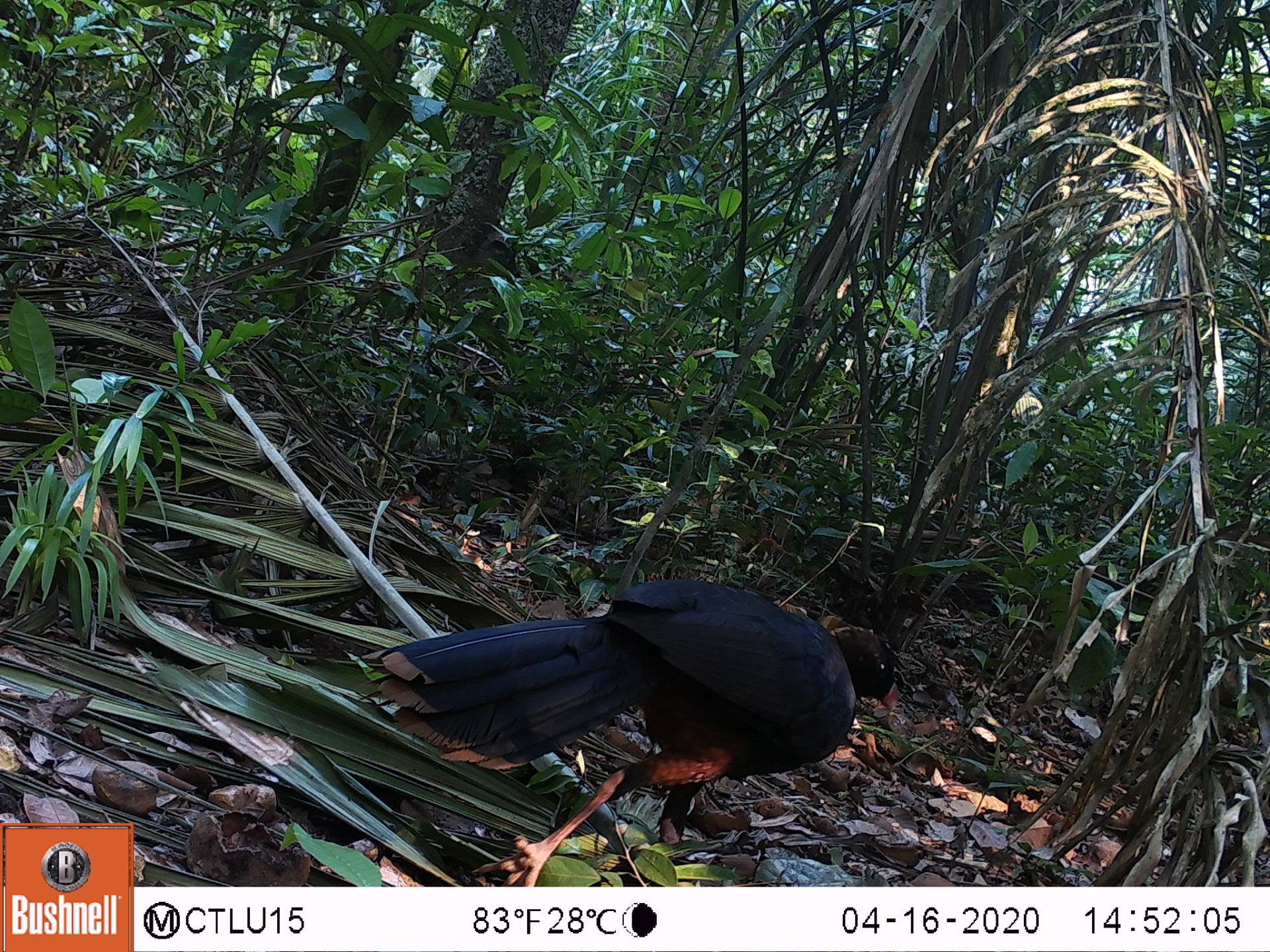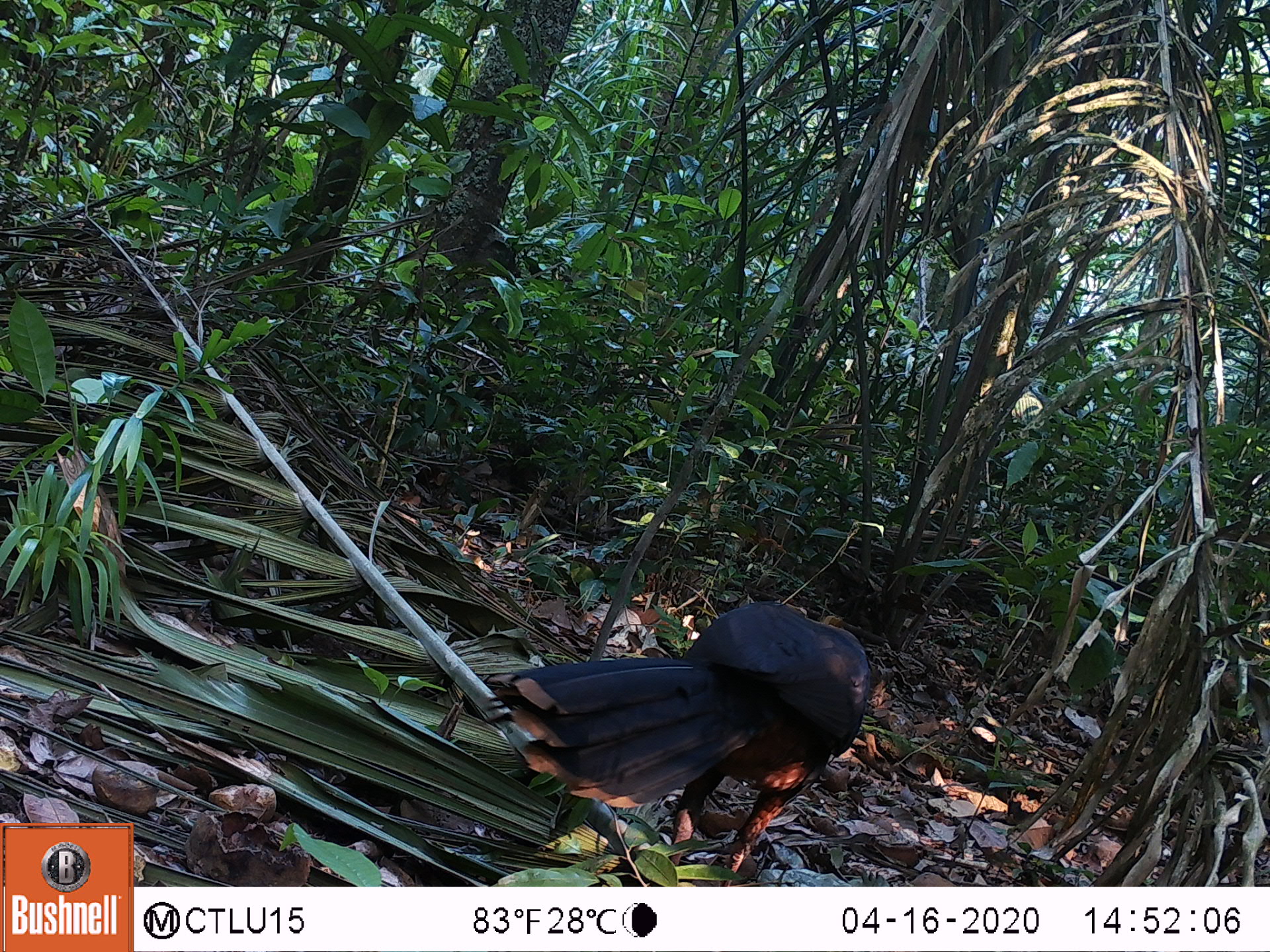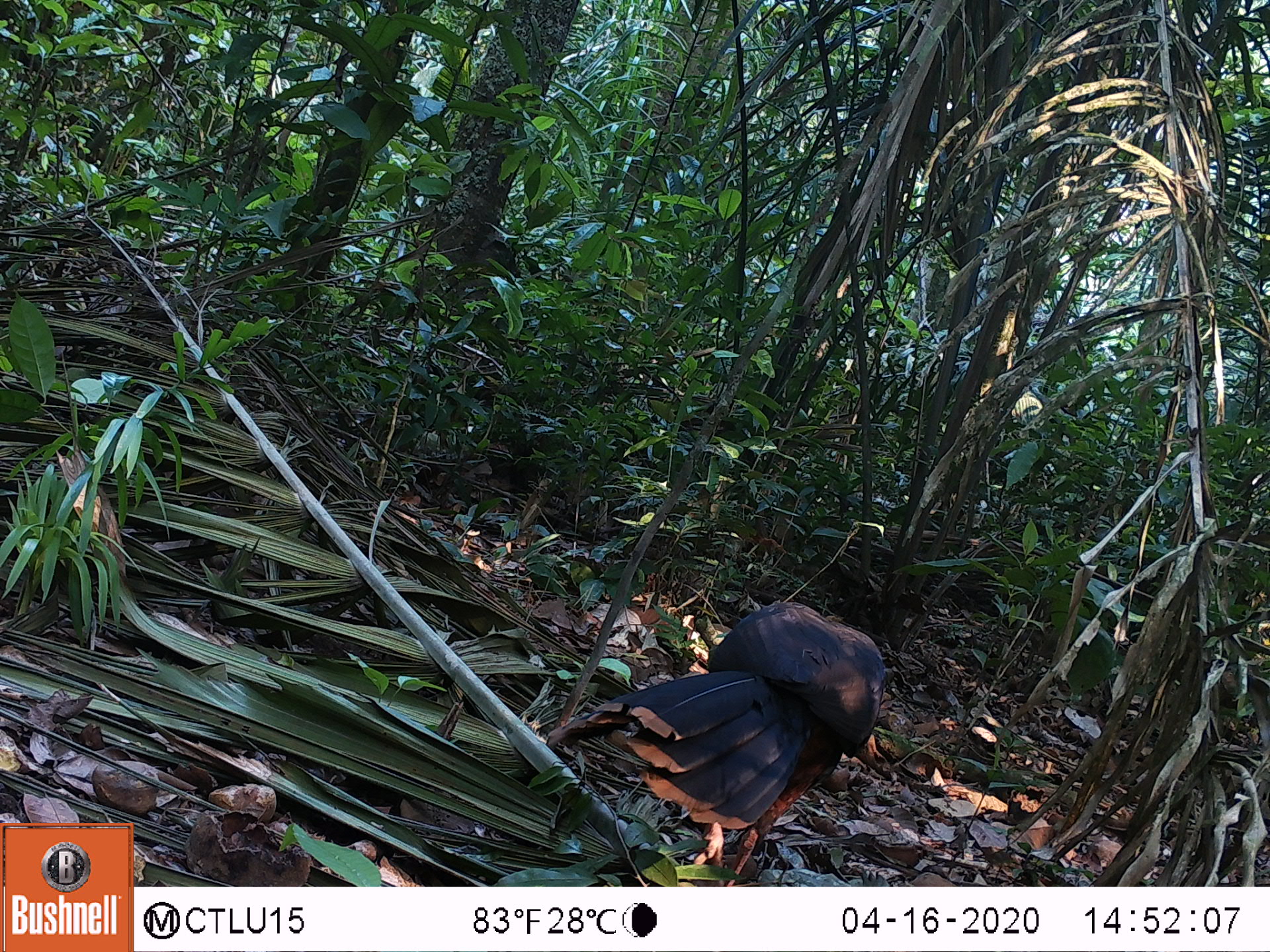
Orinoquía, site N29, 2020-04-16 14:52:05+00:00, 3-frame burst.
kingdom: Animalia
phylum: Chordata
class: Aves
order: Galliformes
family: Cracidae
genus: Mitu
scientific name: Mitu salvini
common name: salvin's currasow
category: salvins curassow